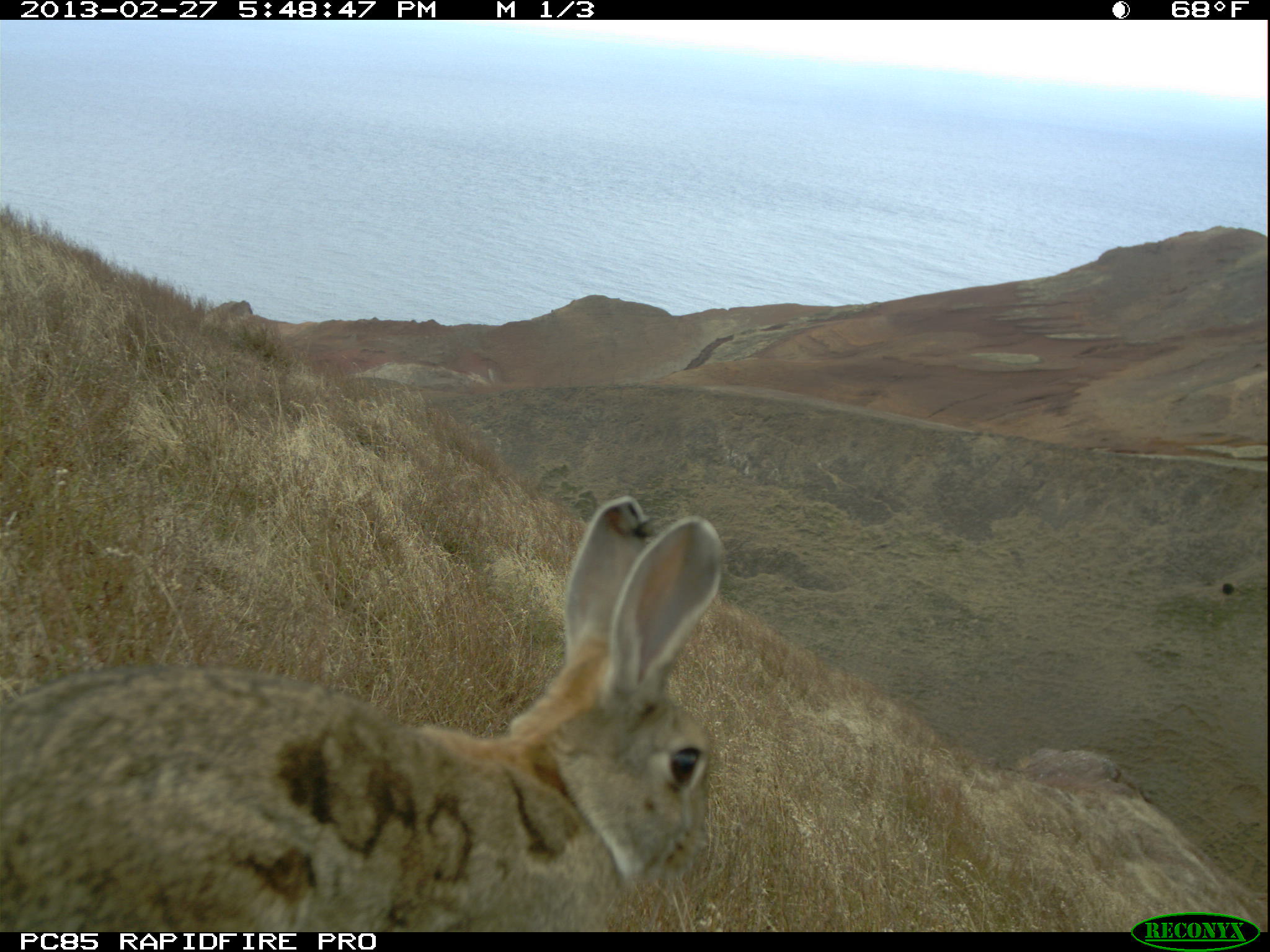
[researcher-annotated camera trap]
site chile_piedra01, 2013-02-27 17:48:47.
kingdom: Animalia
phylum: Chordata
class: Mammalia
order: Lagomorpha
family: Leporidae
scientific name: Leporidae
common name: rabbits and hares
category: rabbit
Rabbit (rabbits and hares) (Leporidae).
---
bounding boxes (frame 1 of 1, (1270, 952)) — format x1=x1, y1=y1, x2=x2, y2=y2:
rabbit: x1=0, y1=488, x2=734, y2=931